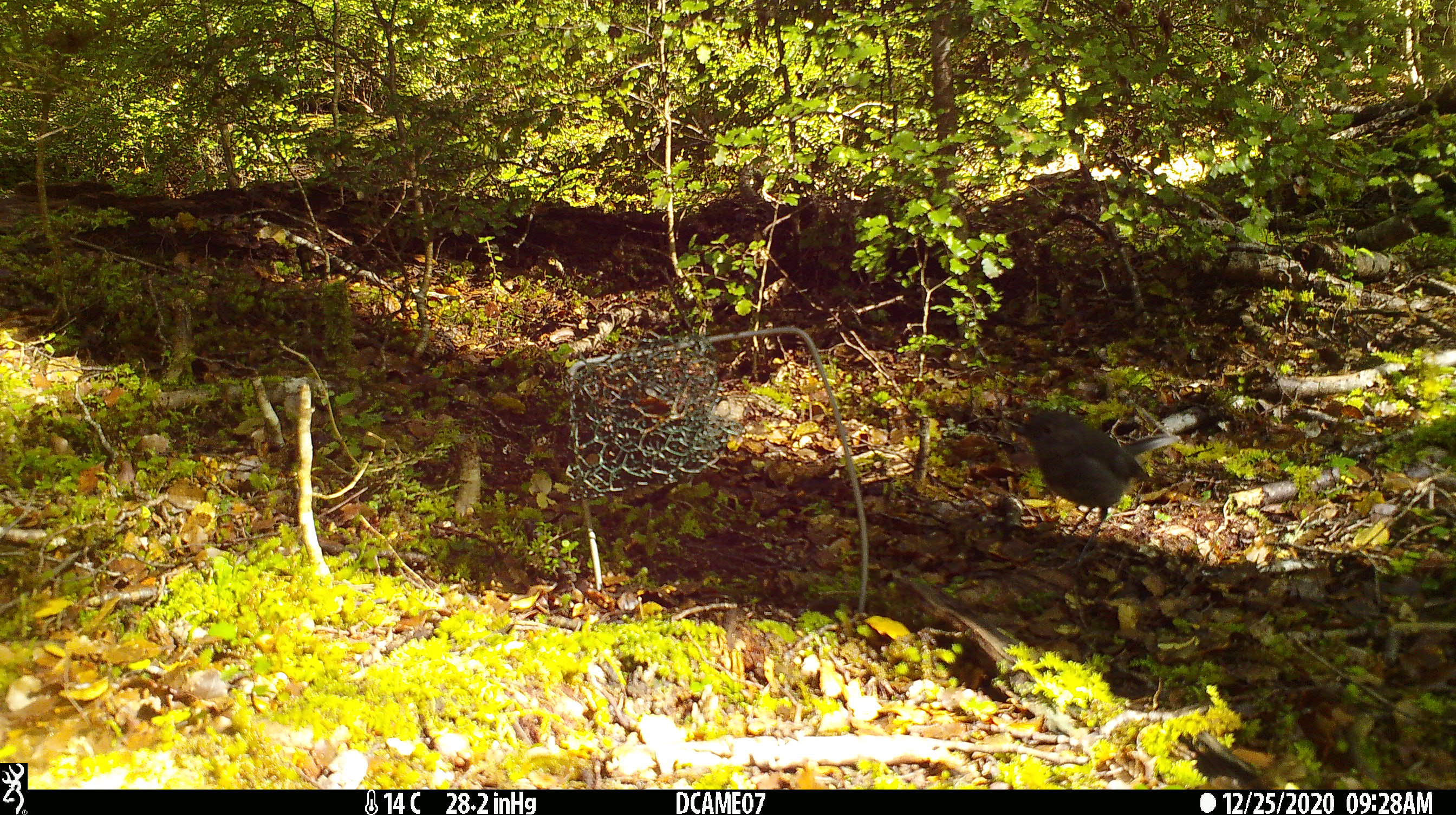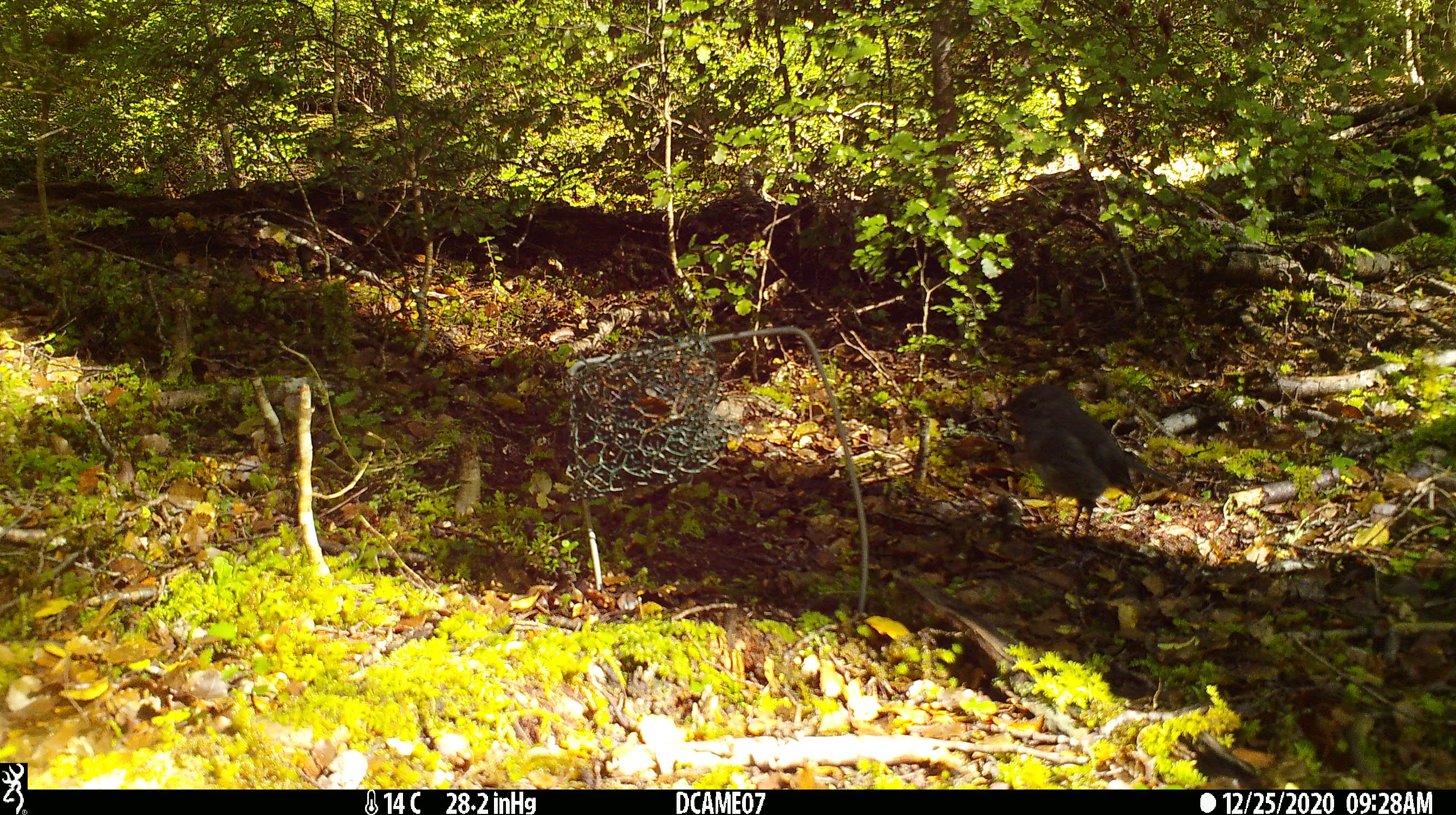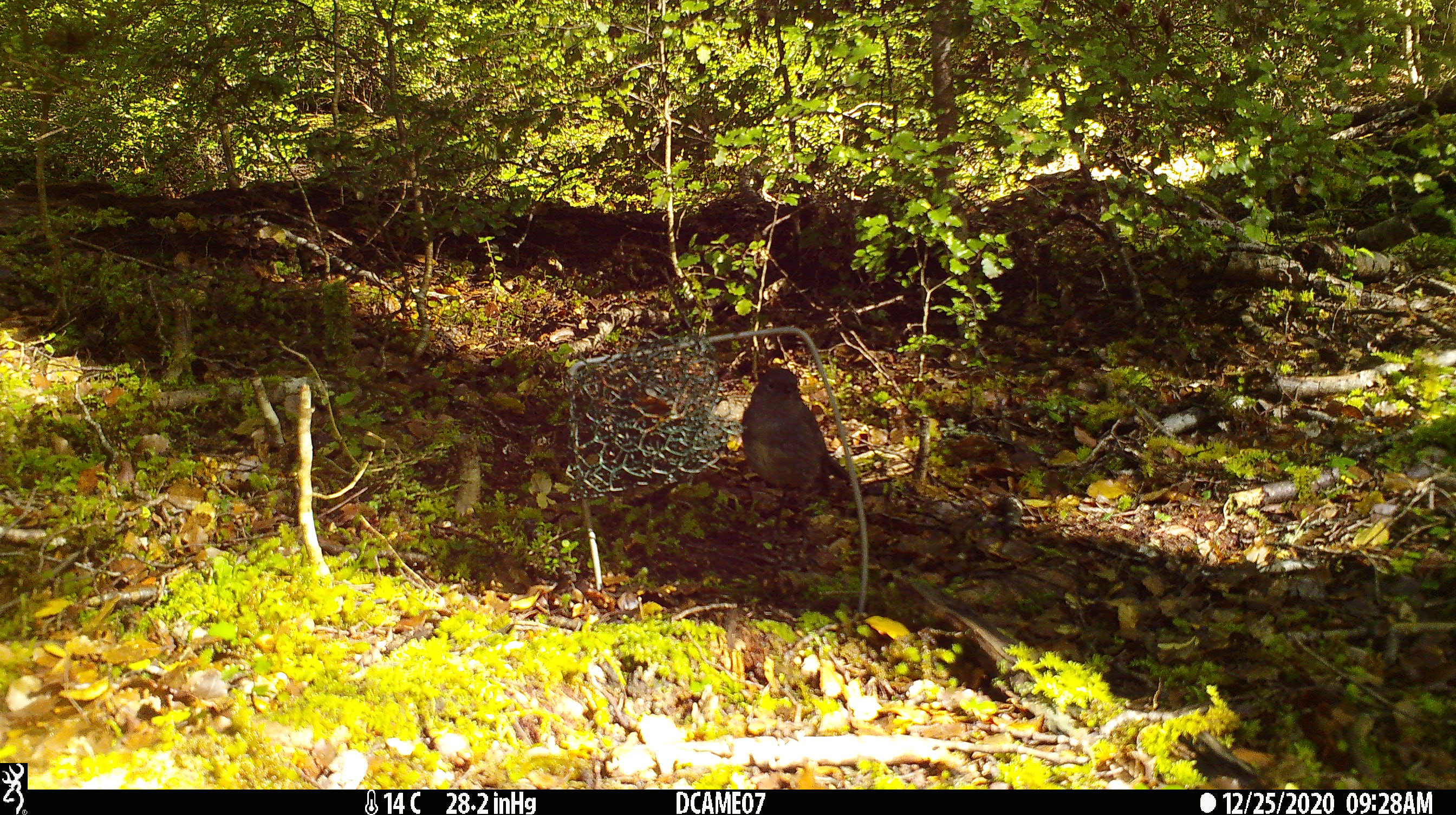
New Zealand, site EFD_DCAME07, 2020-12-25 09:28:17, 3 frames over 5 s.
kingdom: Animalia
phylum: Chordata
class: Aves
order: Passeriformes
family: Petroicidae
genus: Petroica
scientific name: Petroica australis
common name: new zealand robin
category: robin